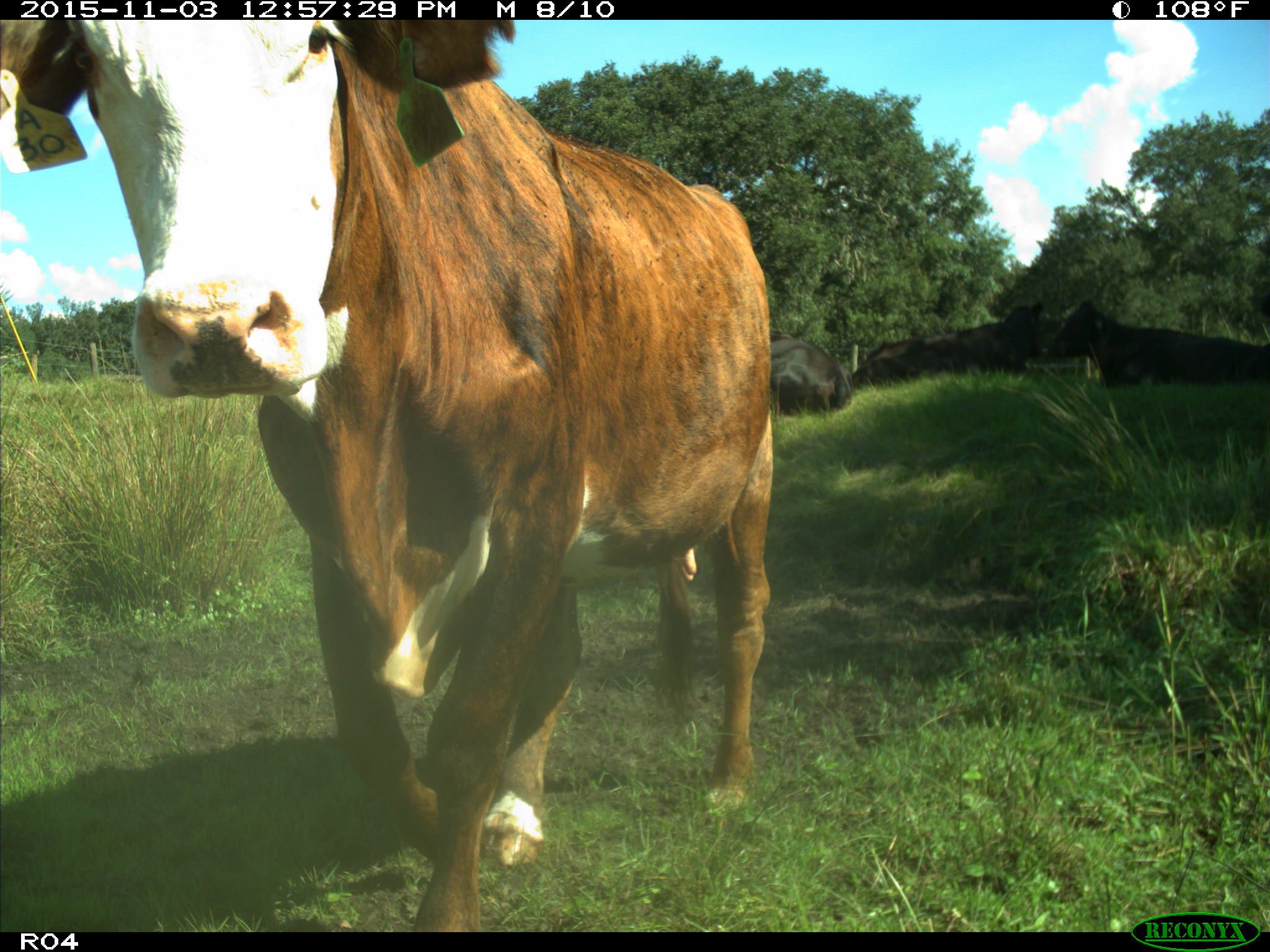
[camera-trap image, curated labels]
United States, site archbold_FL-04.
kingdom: Animalia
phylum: Chordata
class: Mammalia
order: Artiodactyla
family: Bovidae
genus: Bos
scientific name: Bos taurus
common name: domestic cow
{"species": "Bos taurus (domestic cow)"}